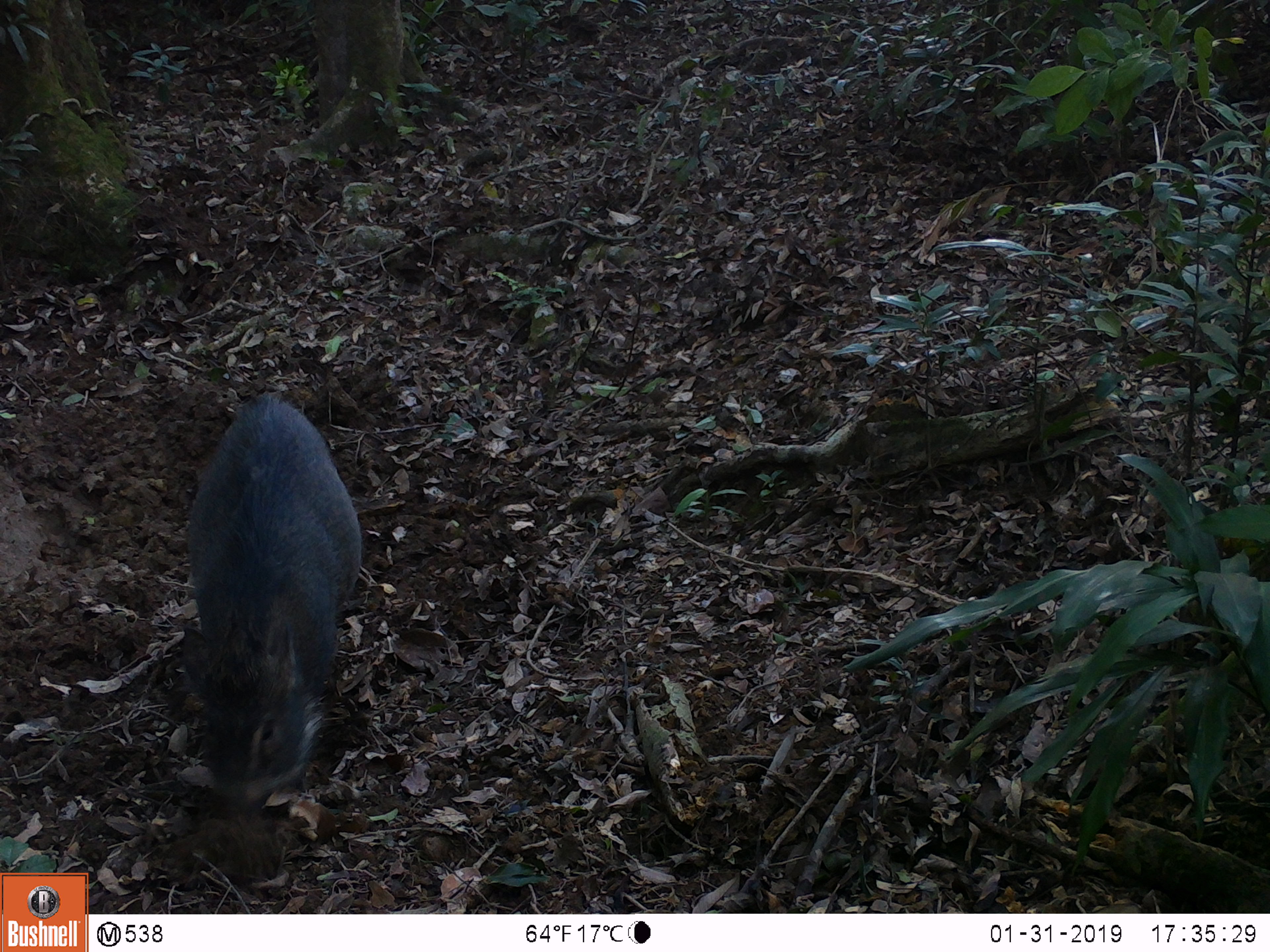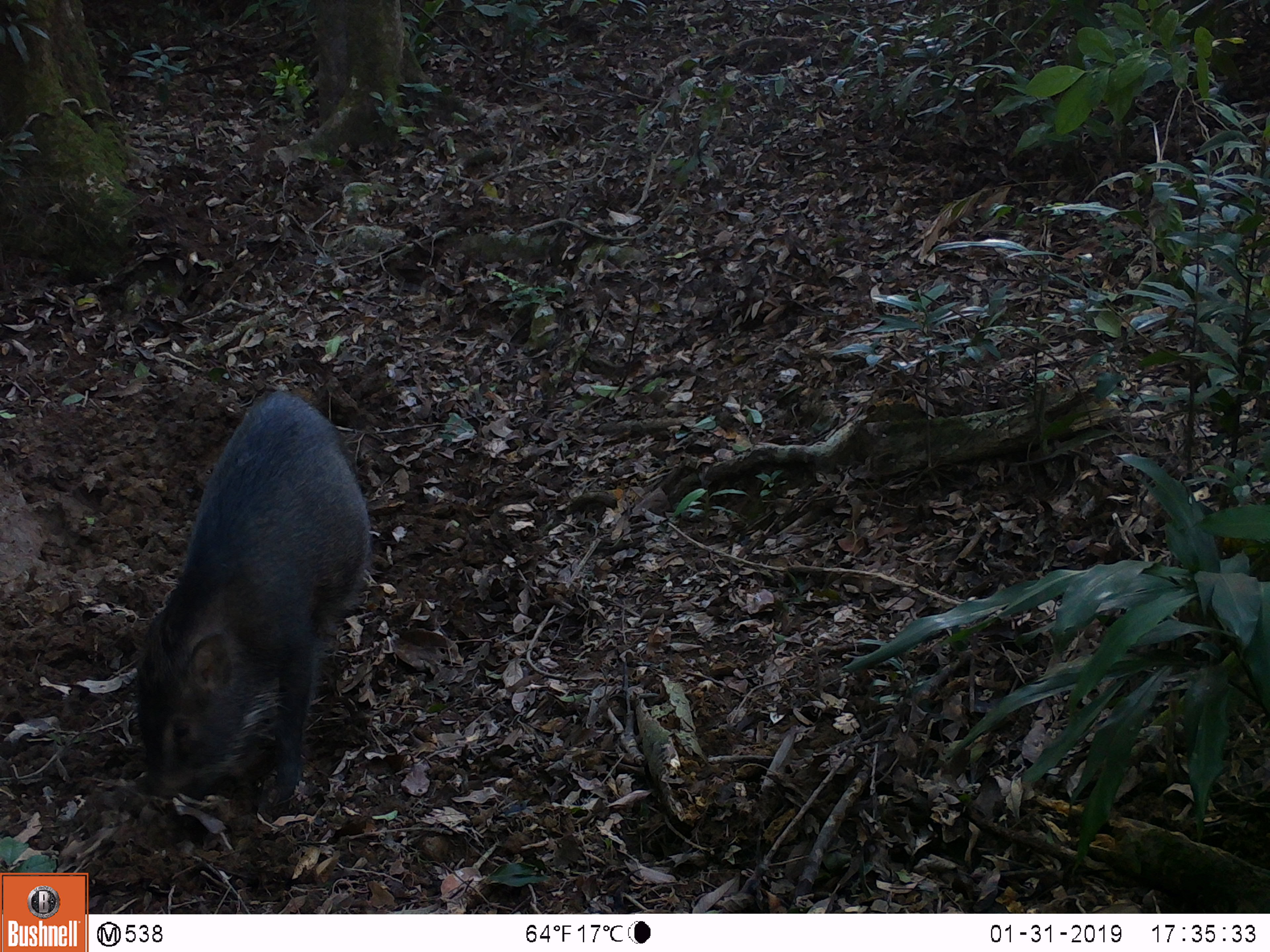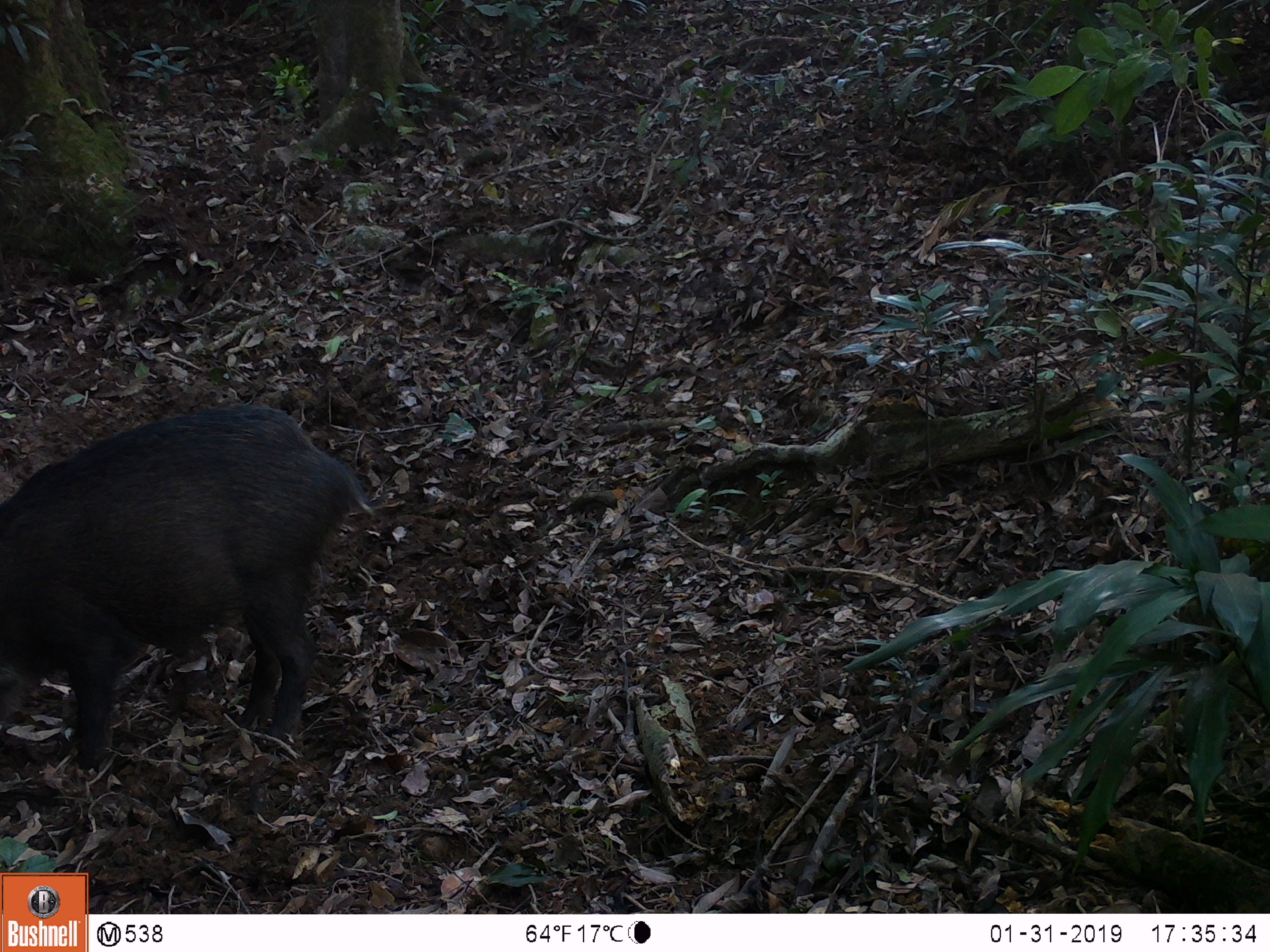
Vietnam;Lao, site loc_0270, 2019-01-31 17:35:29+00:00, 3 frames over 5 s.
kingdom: Animalia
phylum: Chordata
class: Mammalia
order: Artiodactyla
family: Suidae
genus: Sus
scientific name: Sus scrofa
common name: eurasian wild pig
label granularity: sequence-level